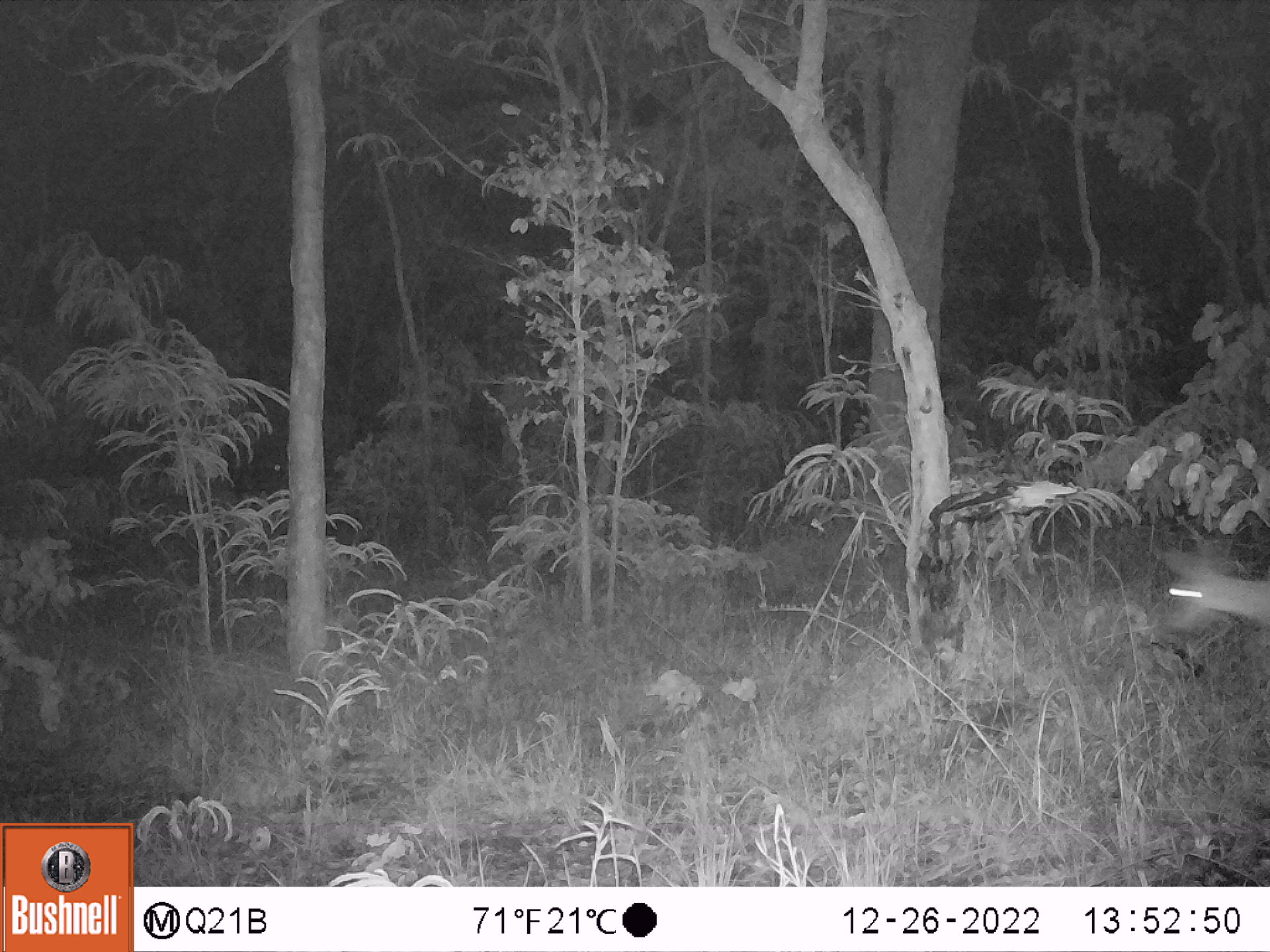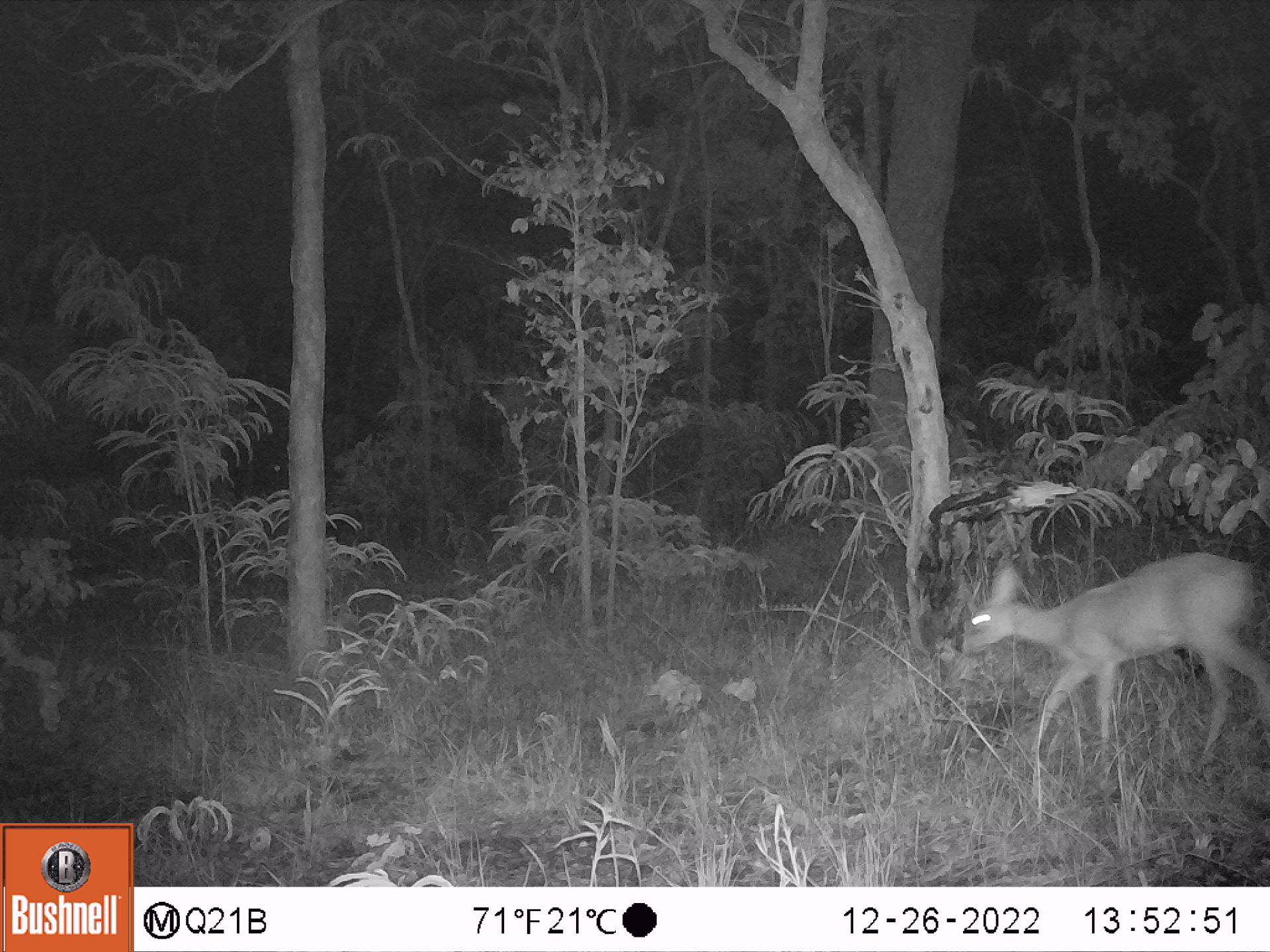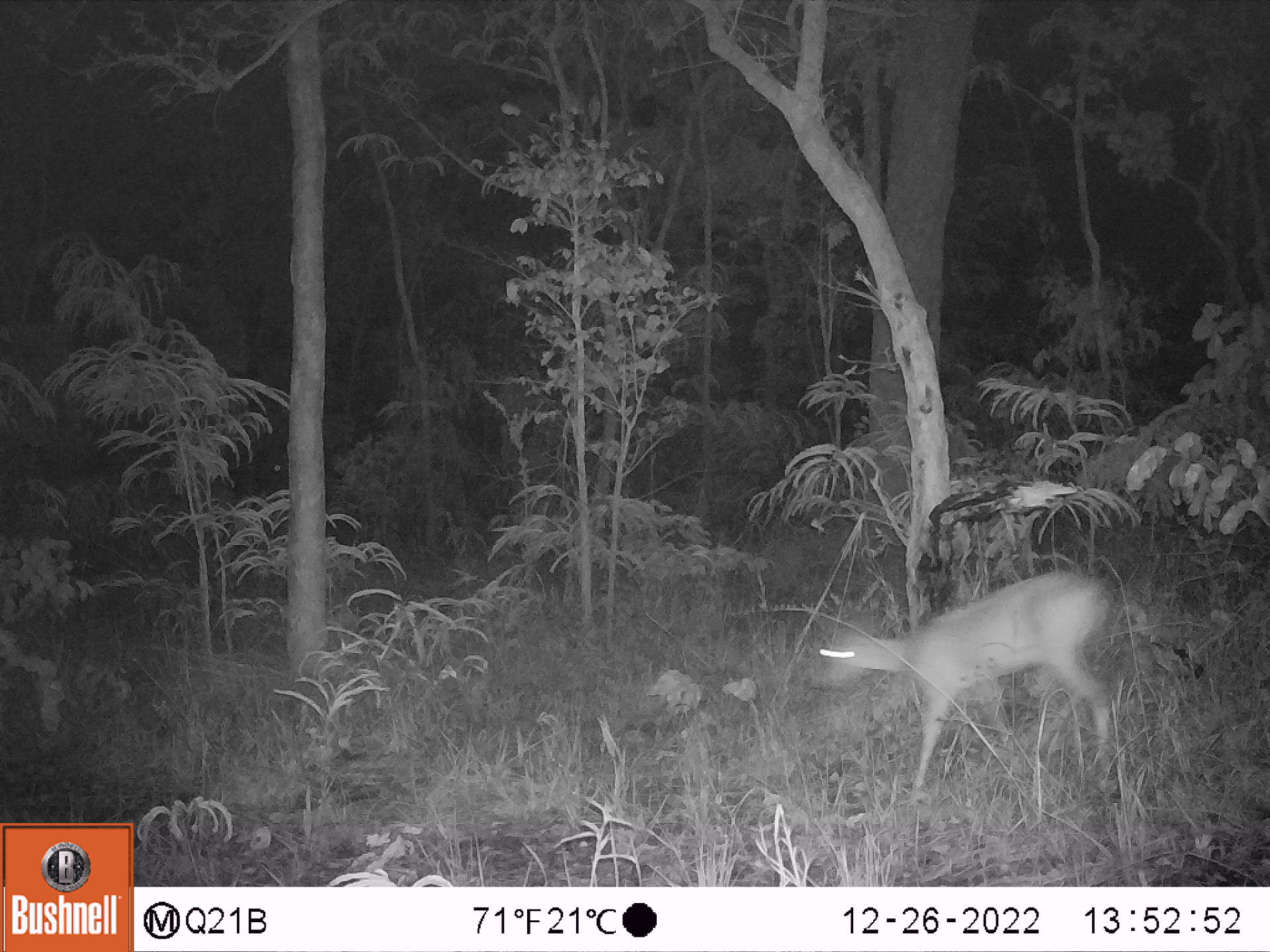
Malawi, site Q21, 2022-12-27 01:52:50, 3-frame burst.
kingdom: Animalia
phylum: Chordata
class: Mammalia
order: Artiodactyla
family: Bovidae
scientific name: Antilopinae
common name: small antelope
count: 1